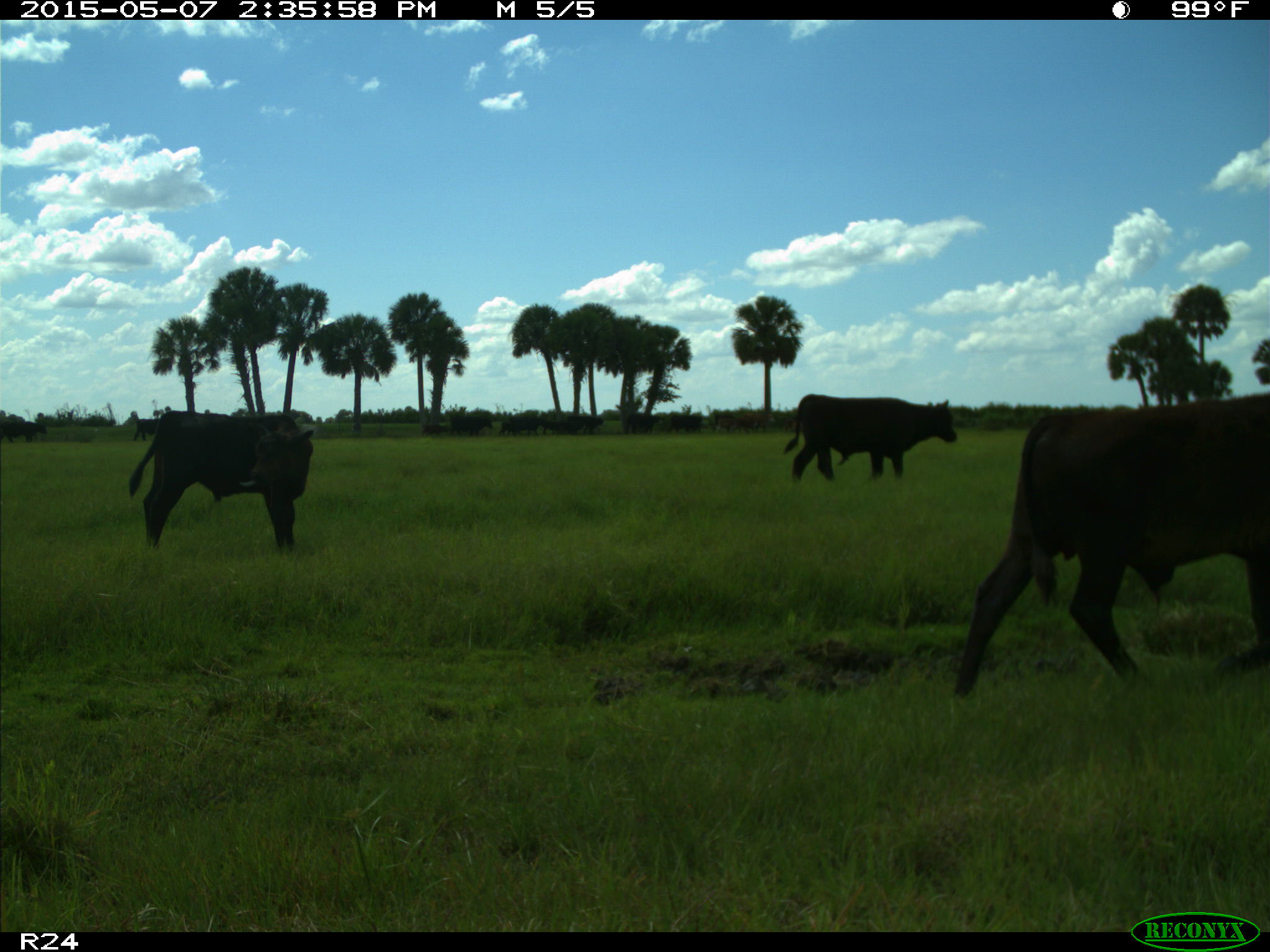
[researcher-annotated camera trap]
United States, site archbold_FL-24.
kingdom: Animalia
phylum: Chordata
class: Mammalia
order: Artiodactyla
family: Bovidae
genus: Bos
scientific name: Bos taurus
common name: domestic cow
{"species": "Bos taurus (domestic cow)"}